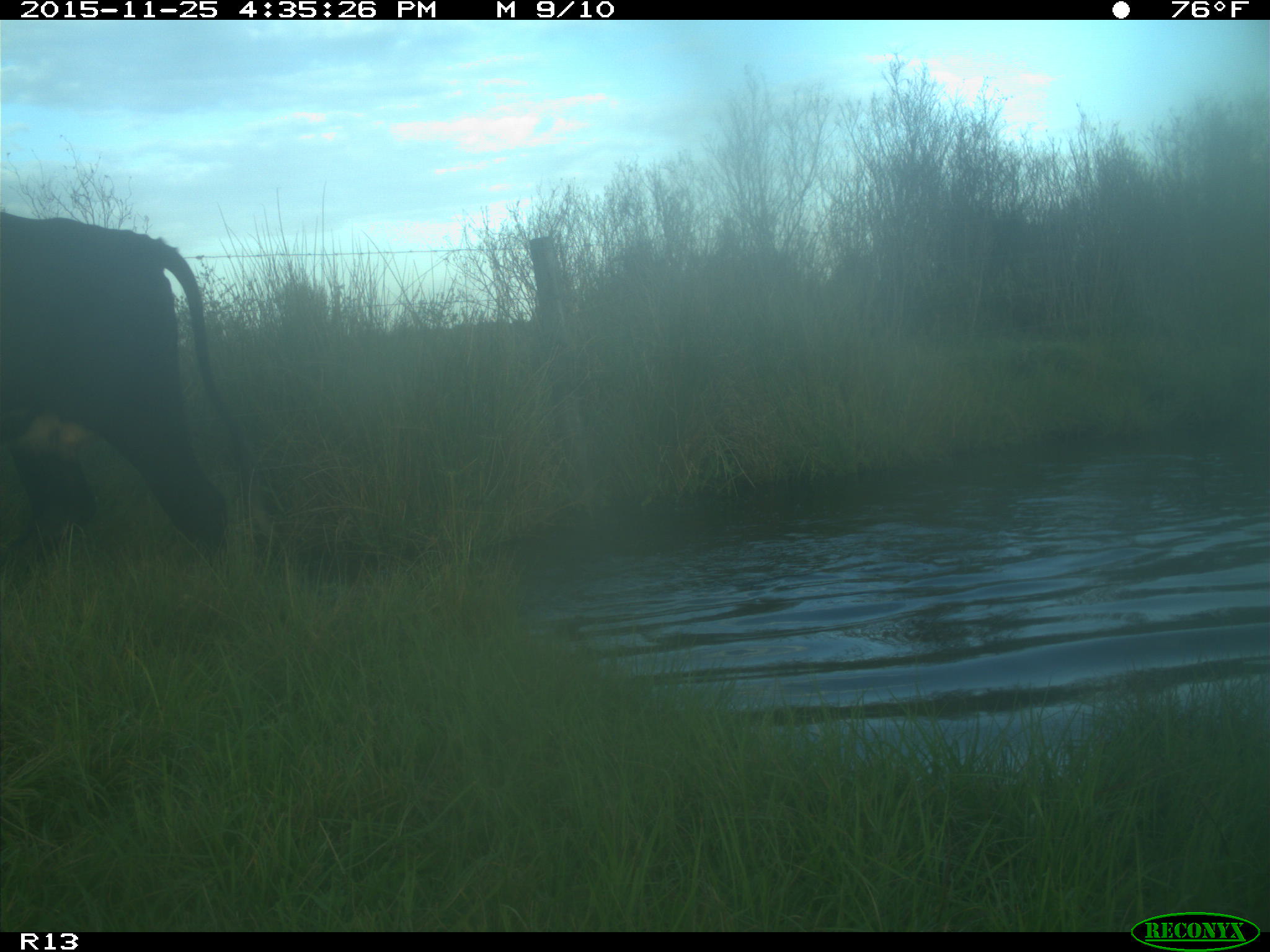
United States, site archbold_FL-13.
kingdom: Animalia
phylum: Chordata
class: Mammalia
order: Artiodactyla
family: Bovidae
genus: Bos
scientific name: Bos taurus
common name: domestic cow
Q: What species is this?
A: Bos taurus (domestic cow).